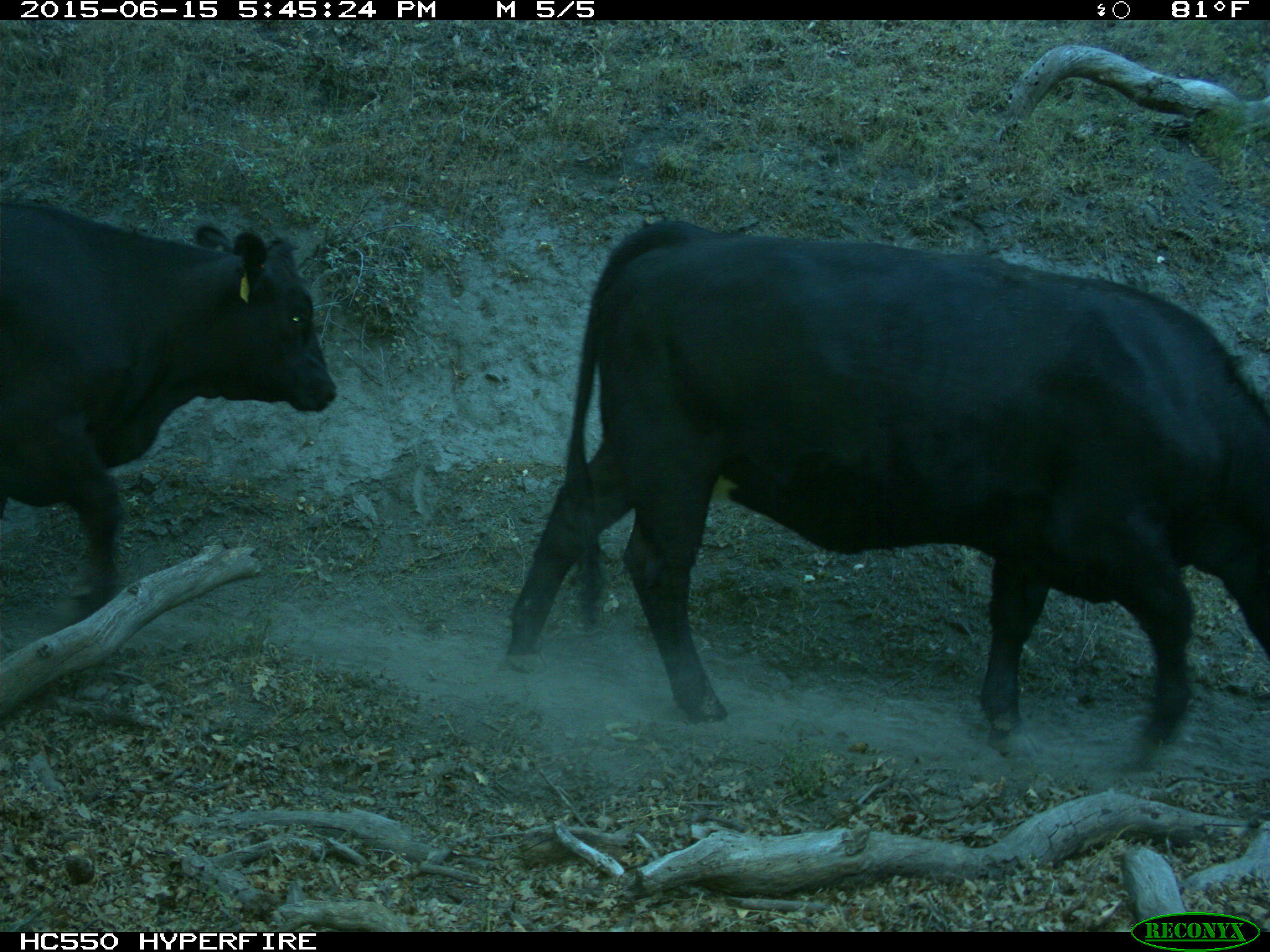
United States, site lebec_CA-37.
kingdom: Animalia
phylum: Chordata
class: Mammalia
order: Artiodactyla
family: Bovidae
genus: Bos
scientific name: Bos taurus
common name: domestic cow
Bos taurus (domestic cow).